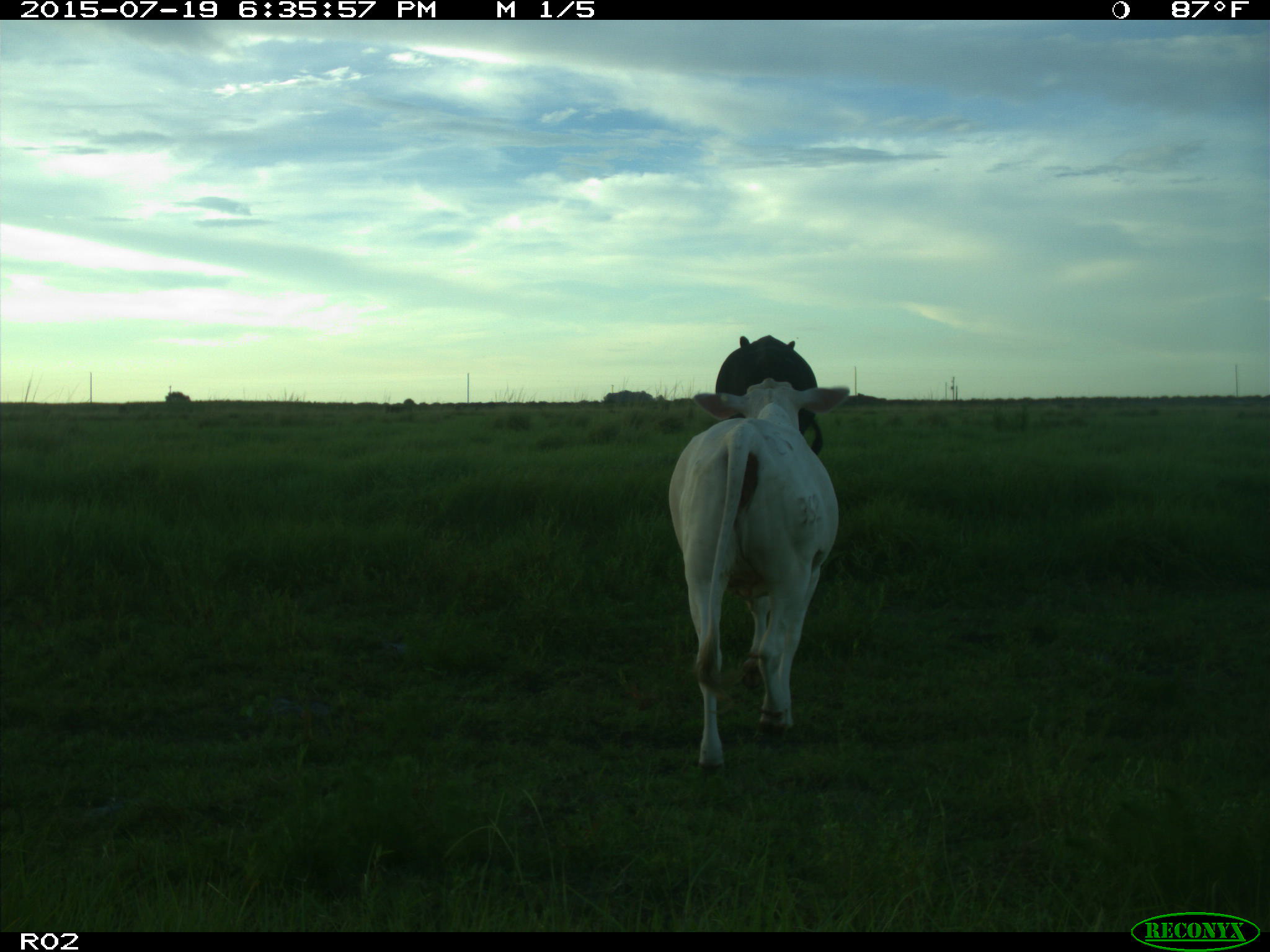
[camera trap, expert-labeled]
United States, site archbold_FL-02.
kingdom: Animalia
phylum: Chordata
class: Mammalia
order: Artiodactyla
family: Bovidae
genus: Bos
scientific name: Bos taurus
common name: domestic cow